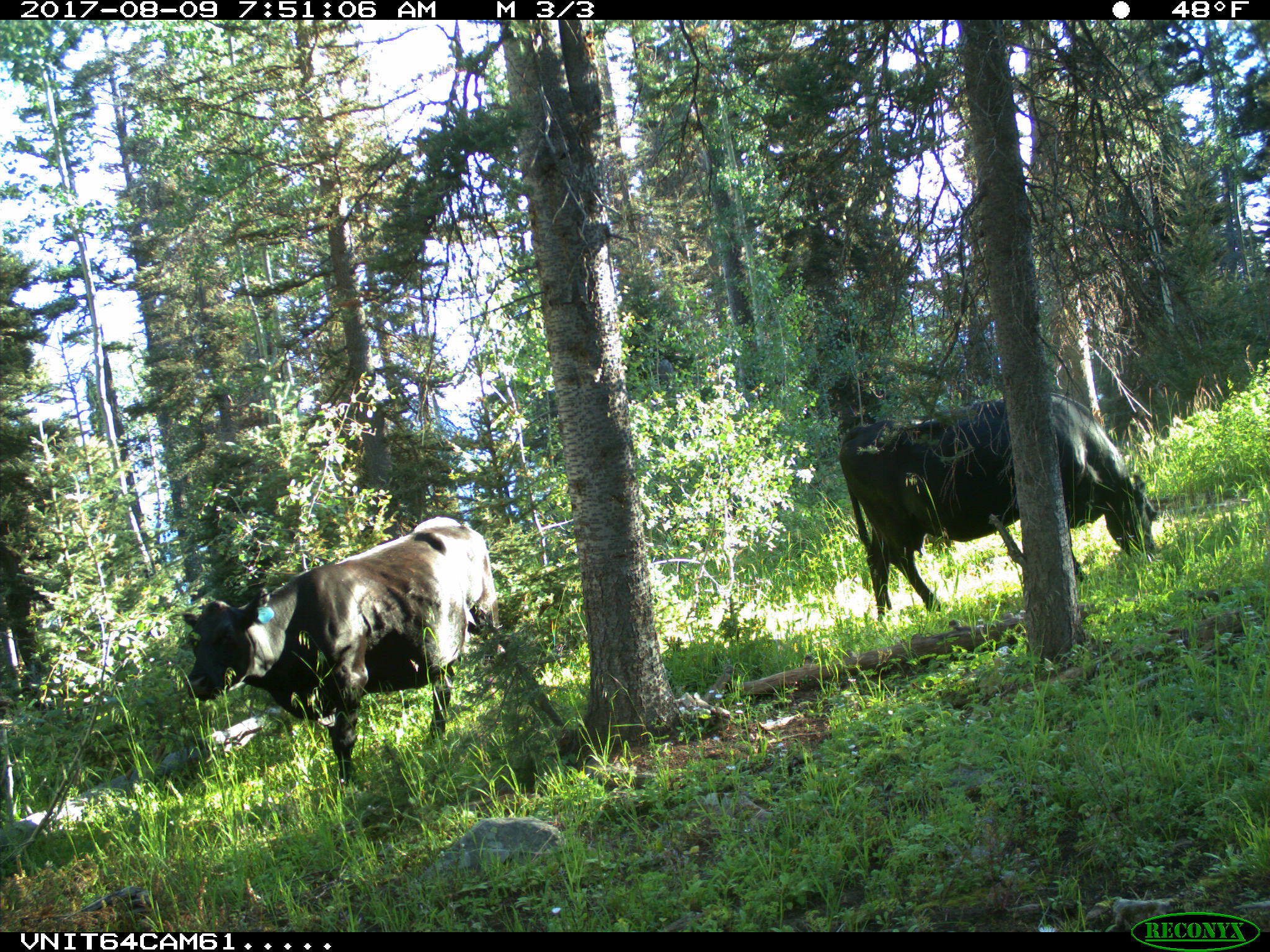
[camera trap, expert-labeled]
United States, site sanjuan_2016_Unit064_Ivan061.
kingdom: Animalia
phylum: Chordata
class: Mammalia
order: Artiodactyla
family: Bovidae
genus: Bos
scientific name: Bos taurus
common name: domestic cow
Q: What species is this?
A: Bos taurus (domestic cow).